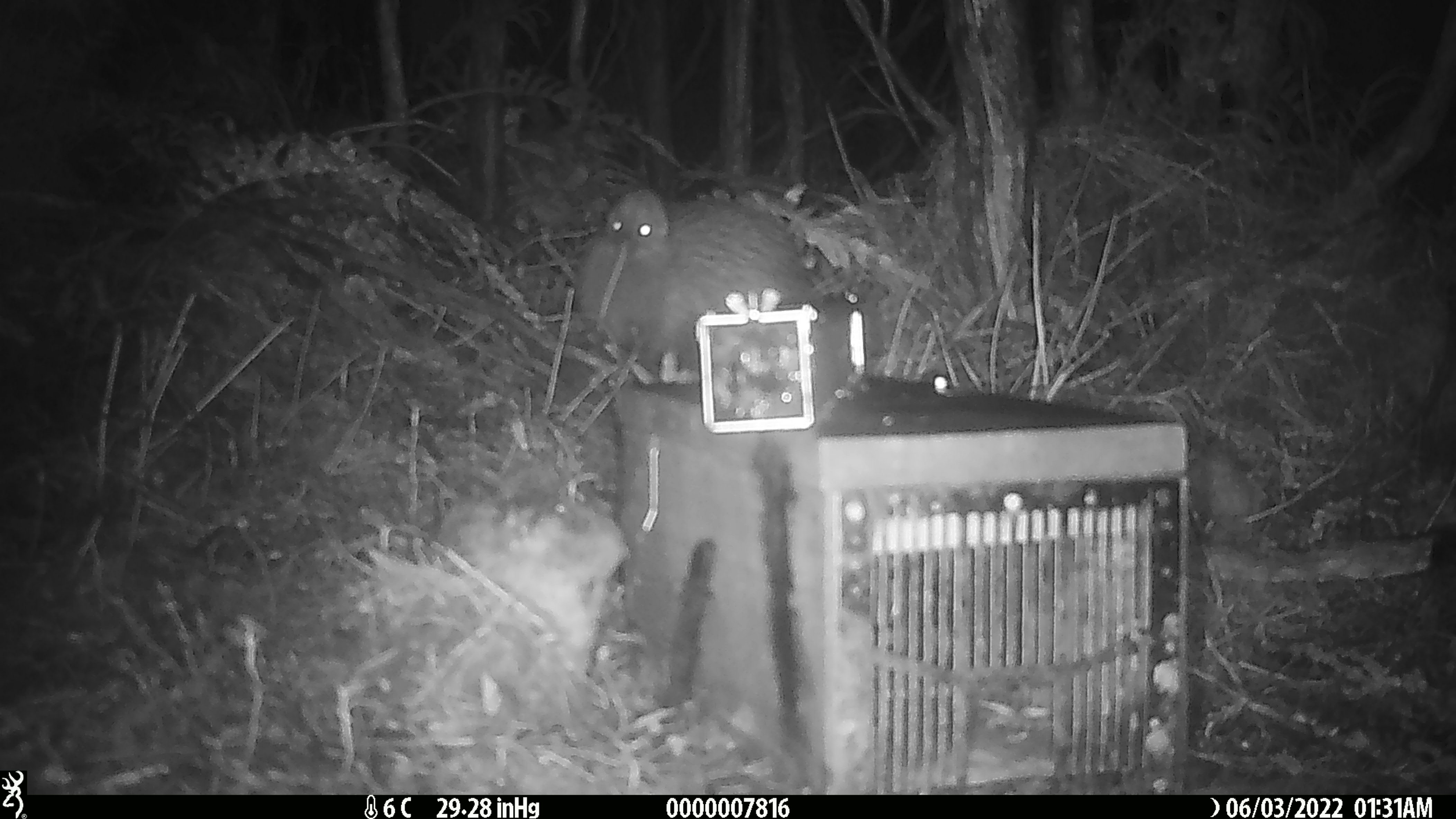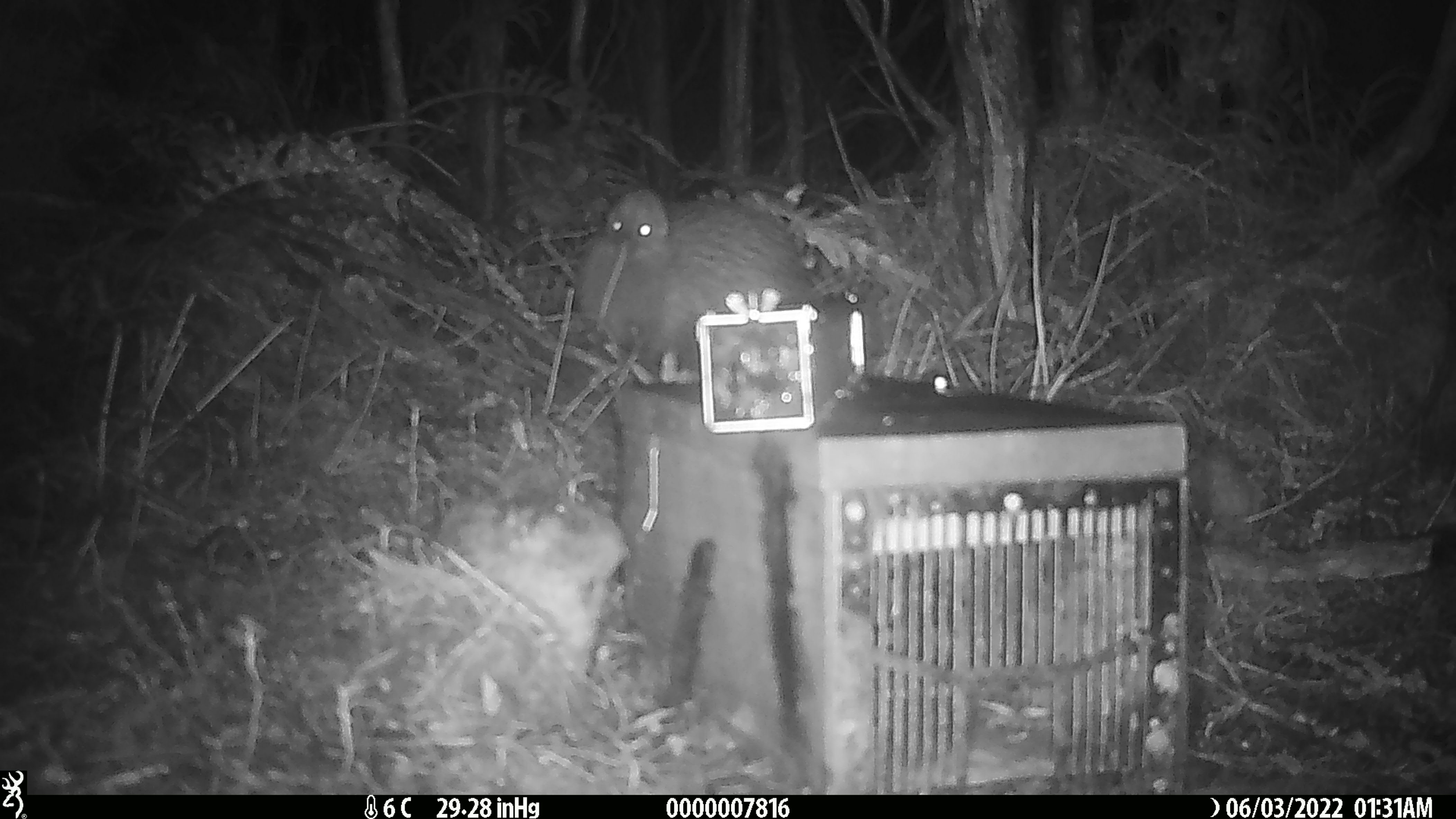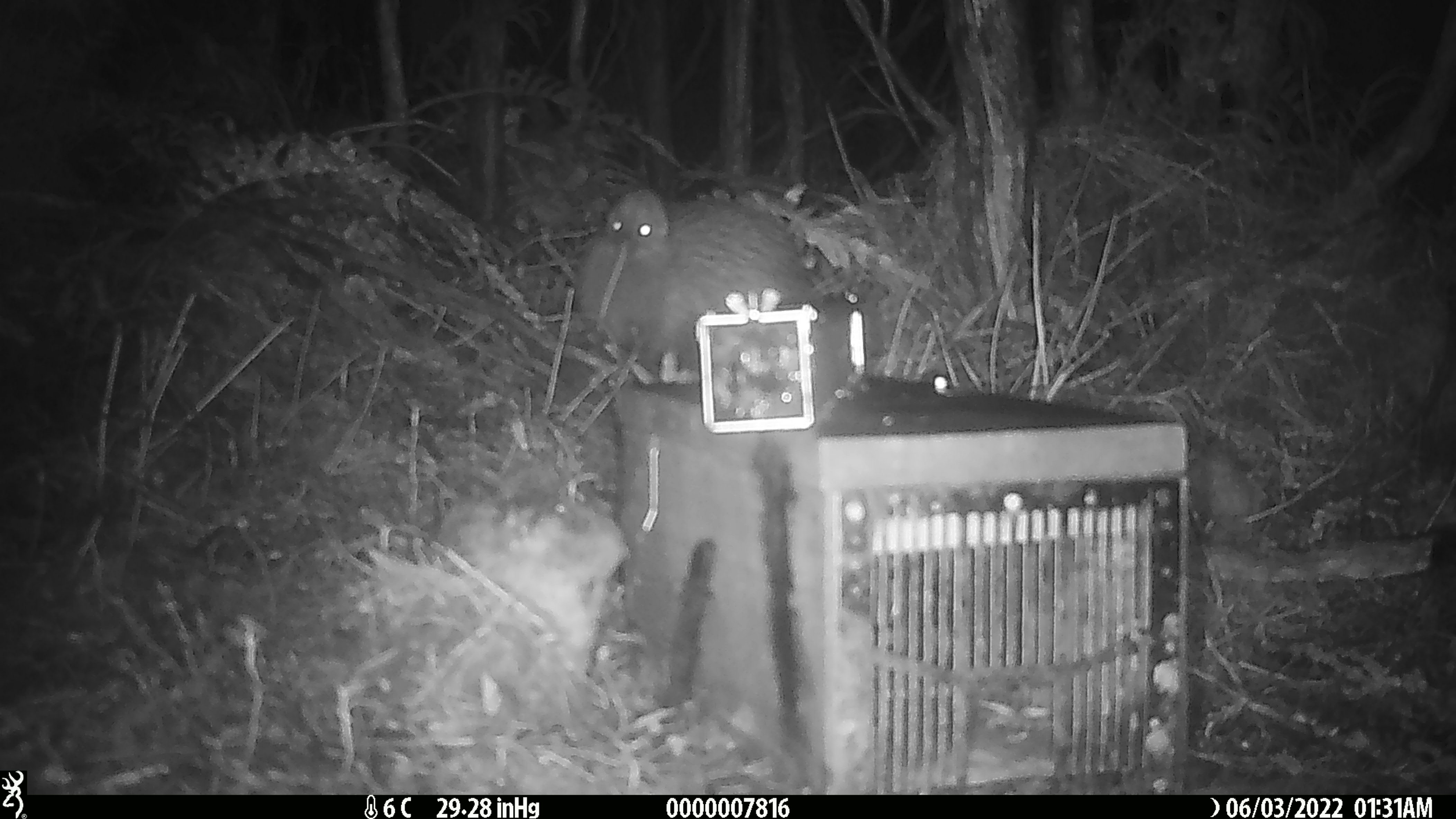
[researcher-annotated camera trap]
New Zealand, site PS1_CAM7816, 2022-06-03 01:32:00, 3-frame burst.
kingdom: Animalia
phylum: Chordata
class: Aves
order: Apterygiformes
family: Apterygidae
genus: Apteryx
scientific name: Apteryx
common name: kiwi